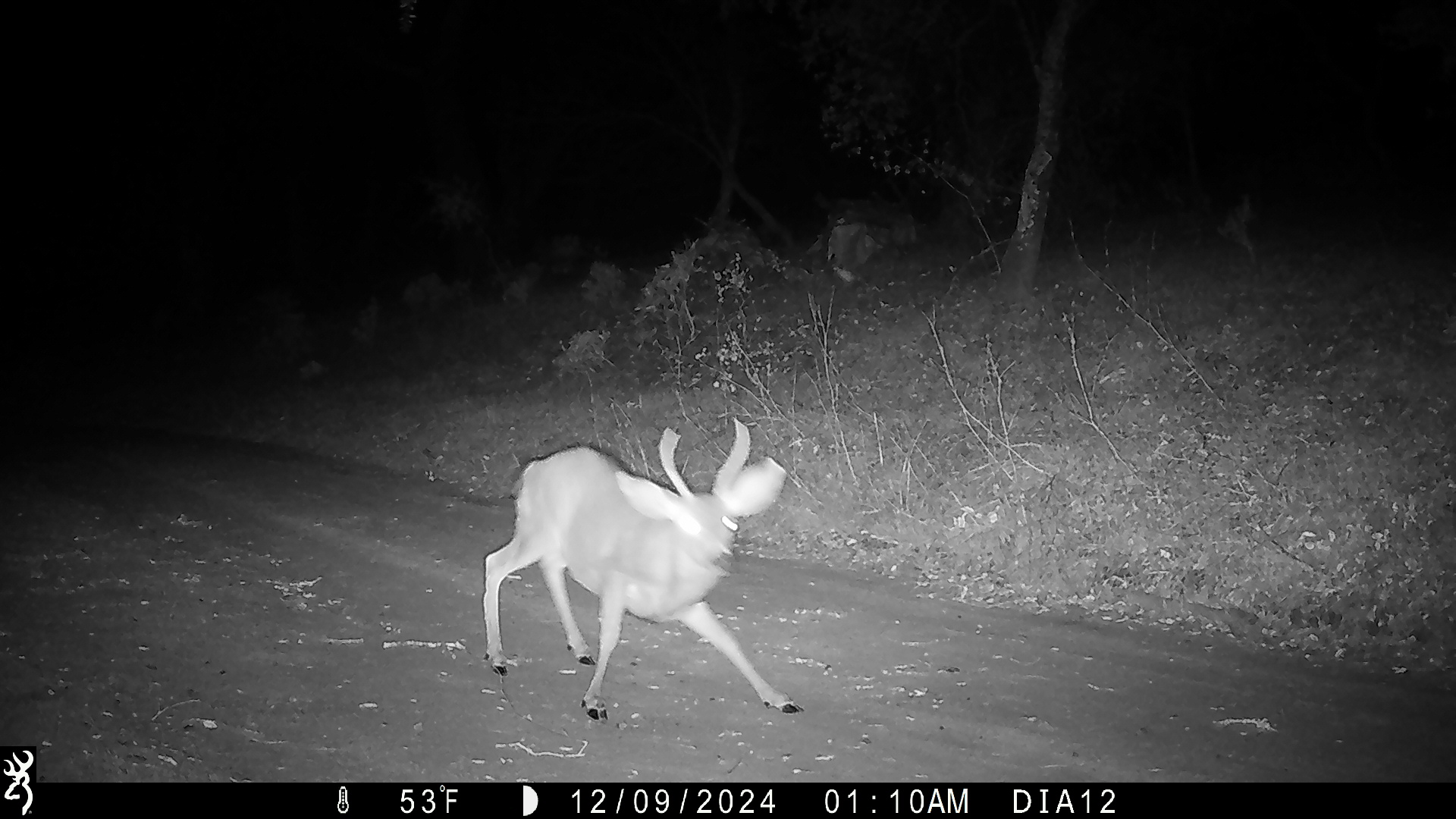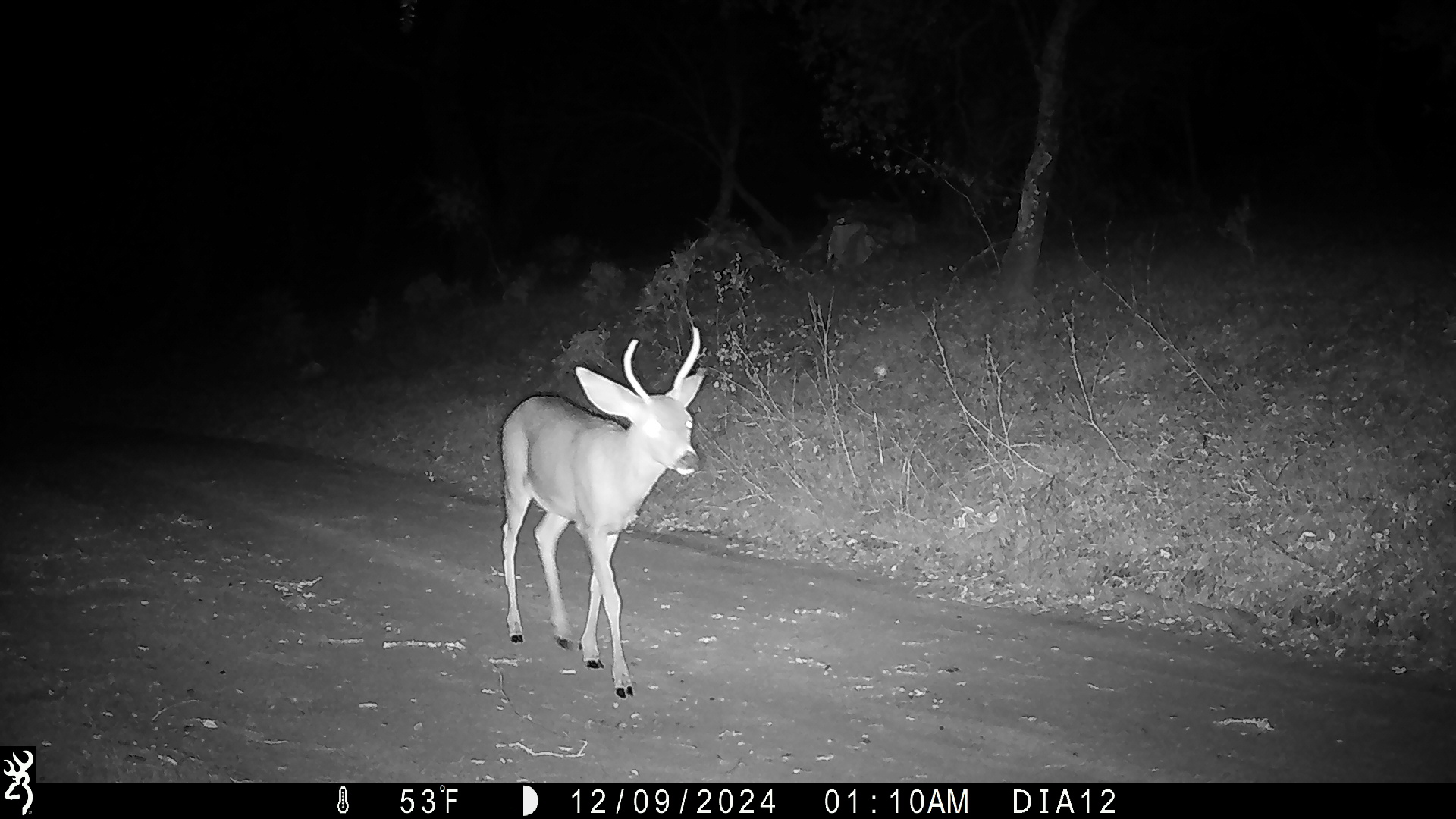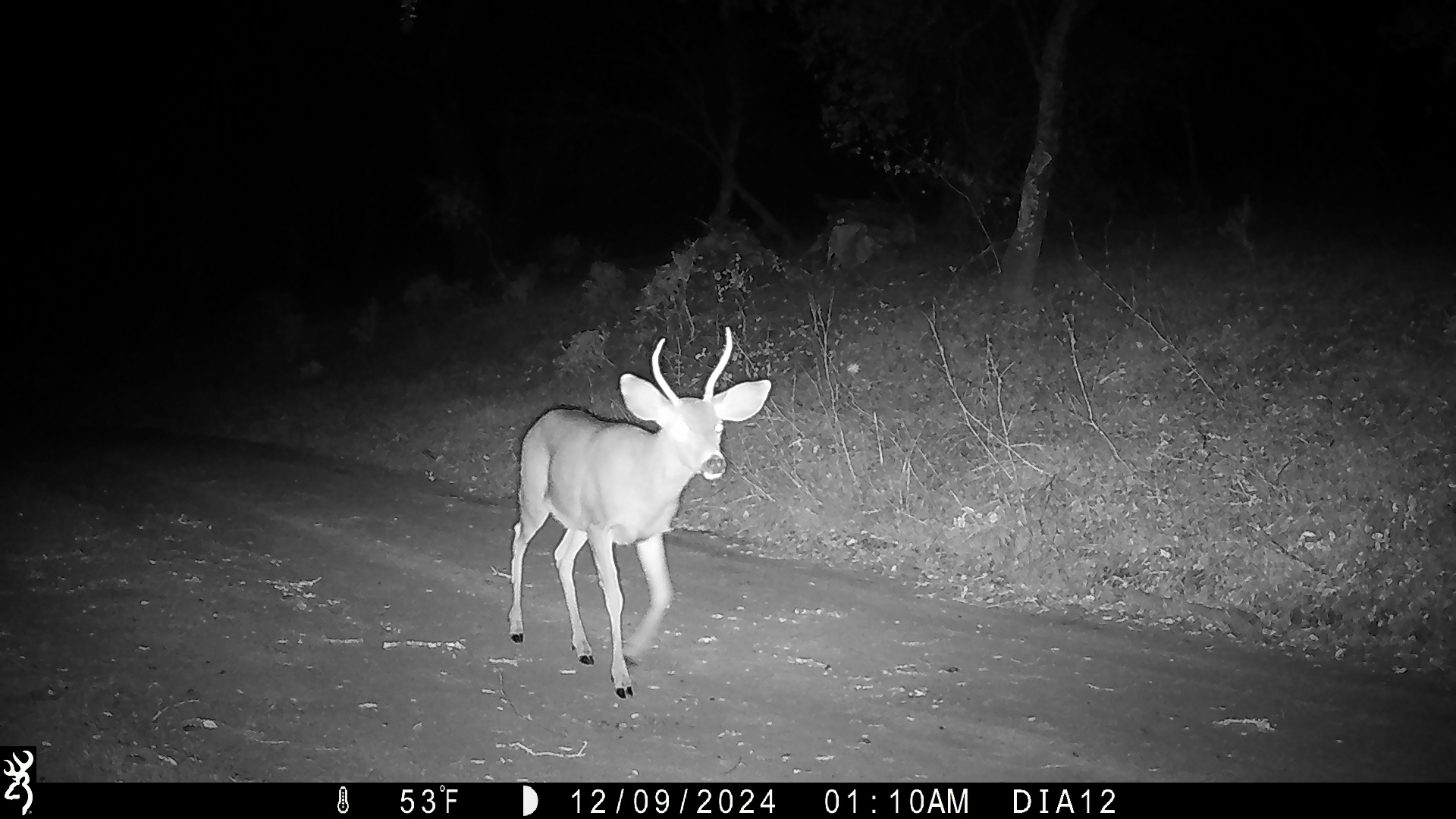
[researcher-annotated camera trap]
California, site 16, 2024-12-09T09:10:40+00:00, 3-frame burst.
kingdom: Animalia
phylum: Chordata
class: Mammalia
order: Artiodactyla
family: Cervidae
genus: Odocoileus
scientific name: Odocoileus hemionus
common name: mule deer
Mule deer (Odocoileus hemionus).